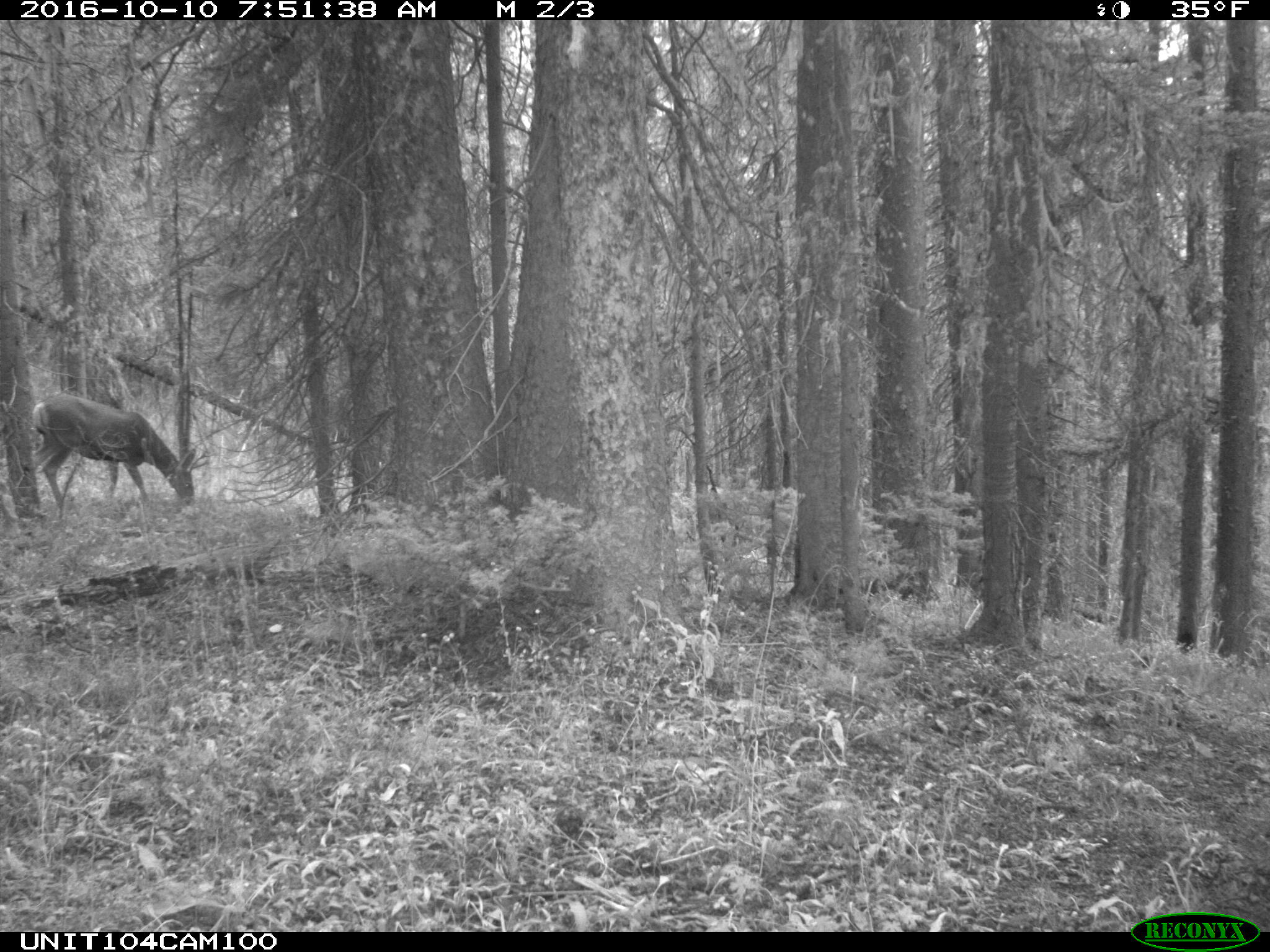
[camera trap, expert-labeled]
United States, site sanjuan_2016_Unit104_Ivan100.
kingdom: Animalia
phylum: Chordata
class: Mammalia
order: Artiodactyla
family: Cervidae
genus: Odocoileus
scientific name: Odocoileus hemionus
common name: mule deer